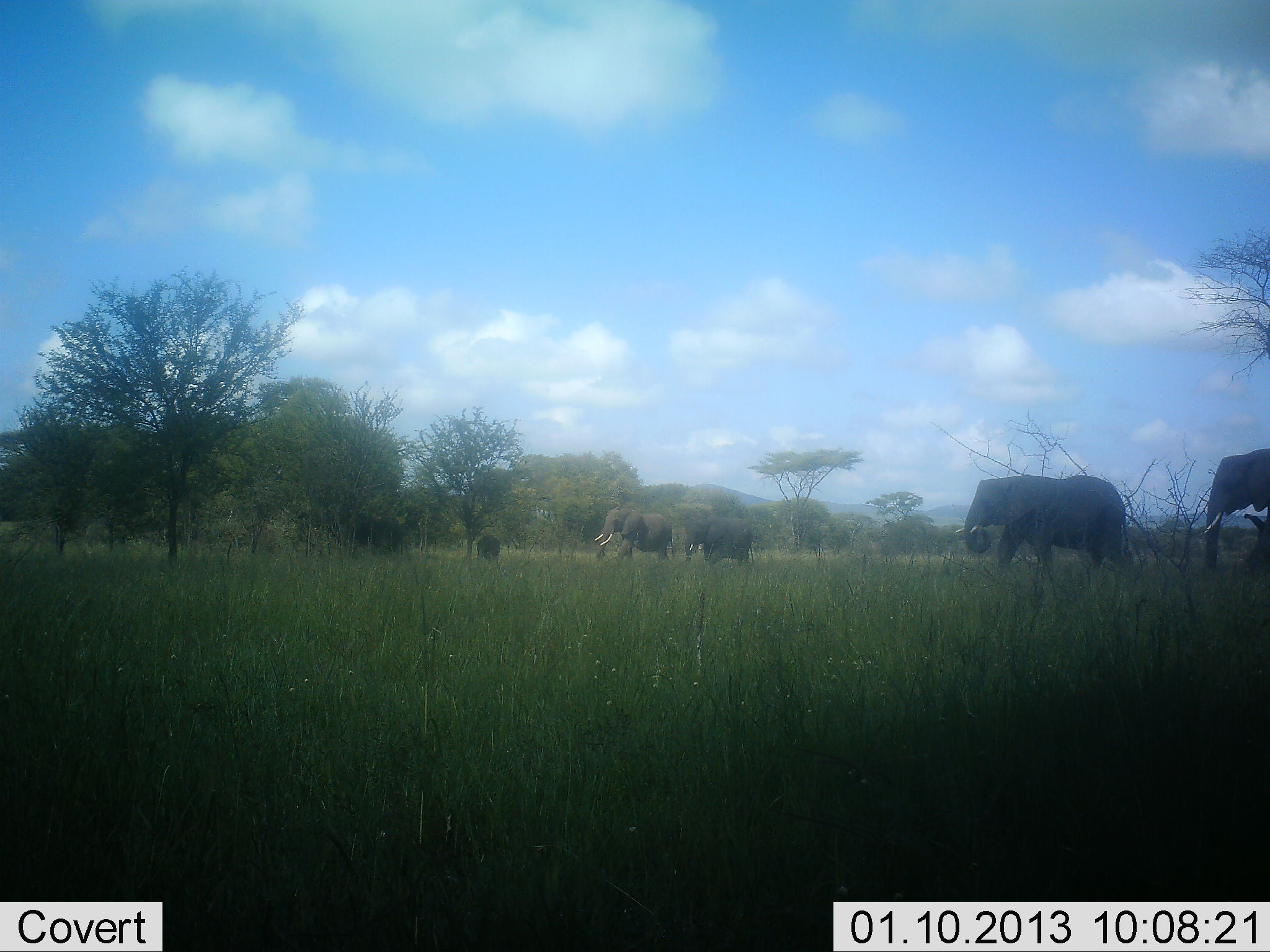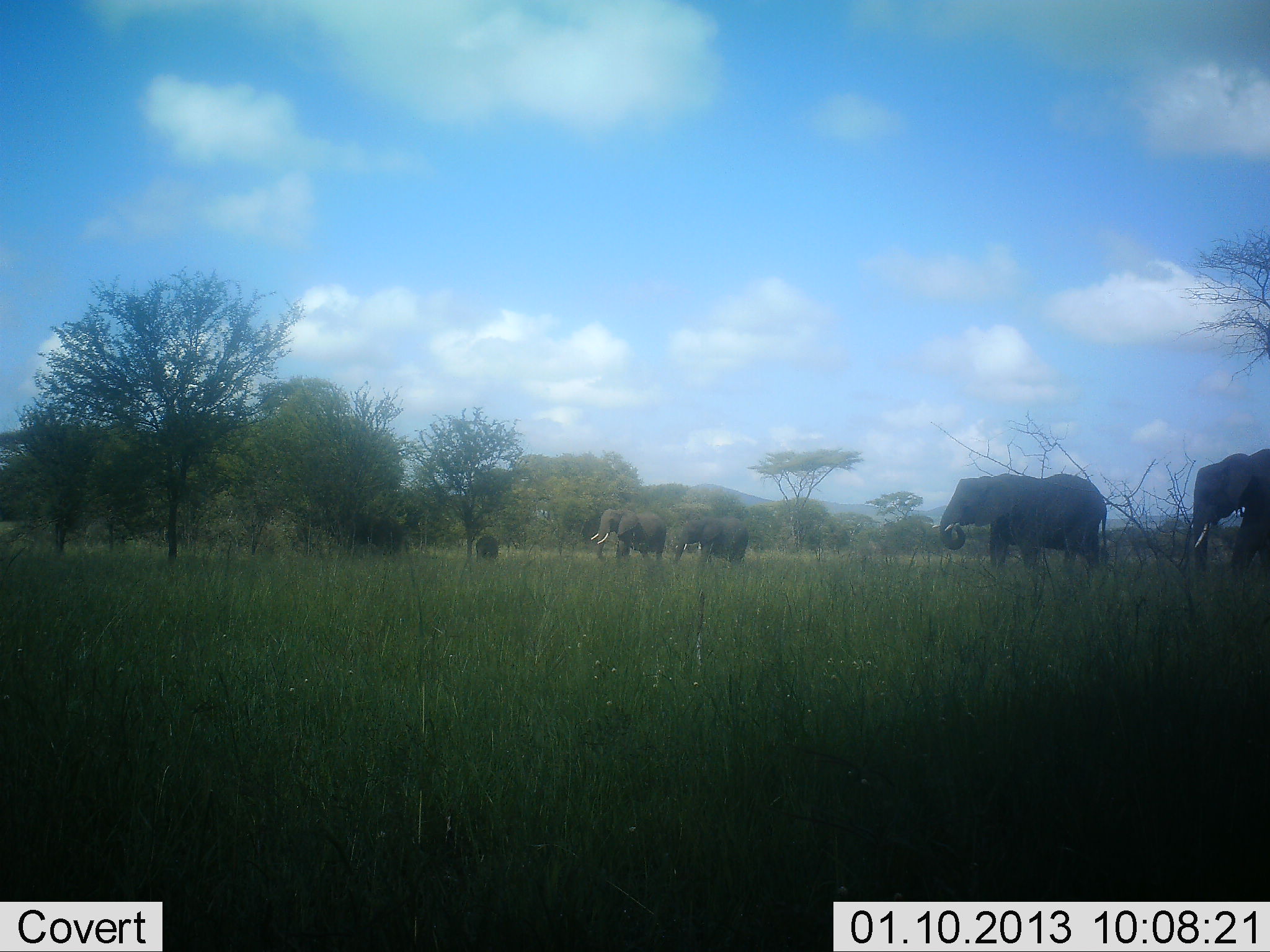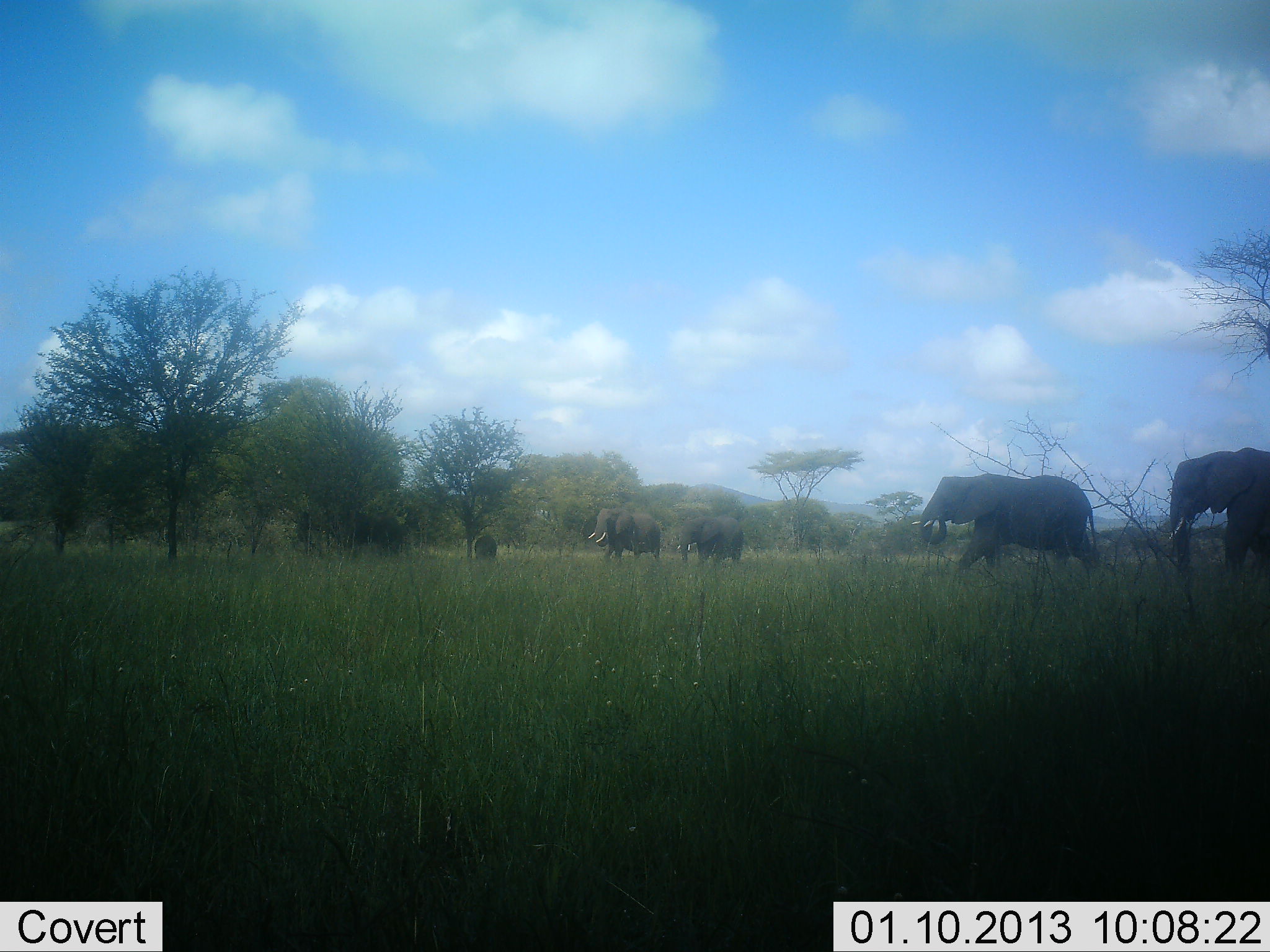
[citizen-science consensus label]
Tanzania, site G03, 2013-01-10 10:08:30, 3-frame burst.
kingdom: Animalia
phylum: Chordata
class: Mammalia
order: Proboscidea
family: Elephantidae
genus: Loxodonta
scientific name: Loxodonta africana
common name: african bush elephant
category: elephant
Elephant (african bush elephant) (Loxodonta africana), count 5. Behavior (volunteer vote fractions): standing 7%, resting 0%, moving 97%, interacting 7%. Young present (vote fraction): 14%. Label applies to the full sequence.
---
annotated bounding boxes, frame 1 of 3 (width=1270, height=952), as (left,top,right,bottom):
animal: (954,474,1134,572); (1203,448,1270,571); (595,507,675,564); (683,518,755,567)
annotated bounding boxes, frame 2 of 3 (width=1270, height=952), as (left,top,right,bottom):
animal: (932,474,1109,585); (1192,448,1270,589); (591,509,667,561); (673,516,749,568)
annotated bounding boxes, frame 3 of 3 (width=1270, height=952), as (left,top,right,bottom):
animal: (912,473,1101,575); (1167,447,1270,592); (587,508,661,563); (677,515,744,562)